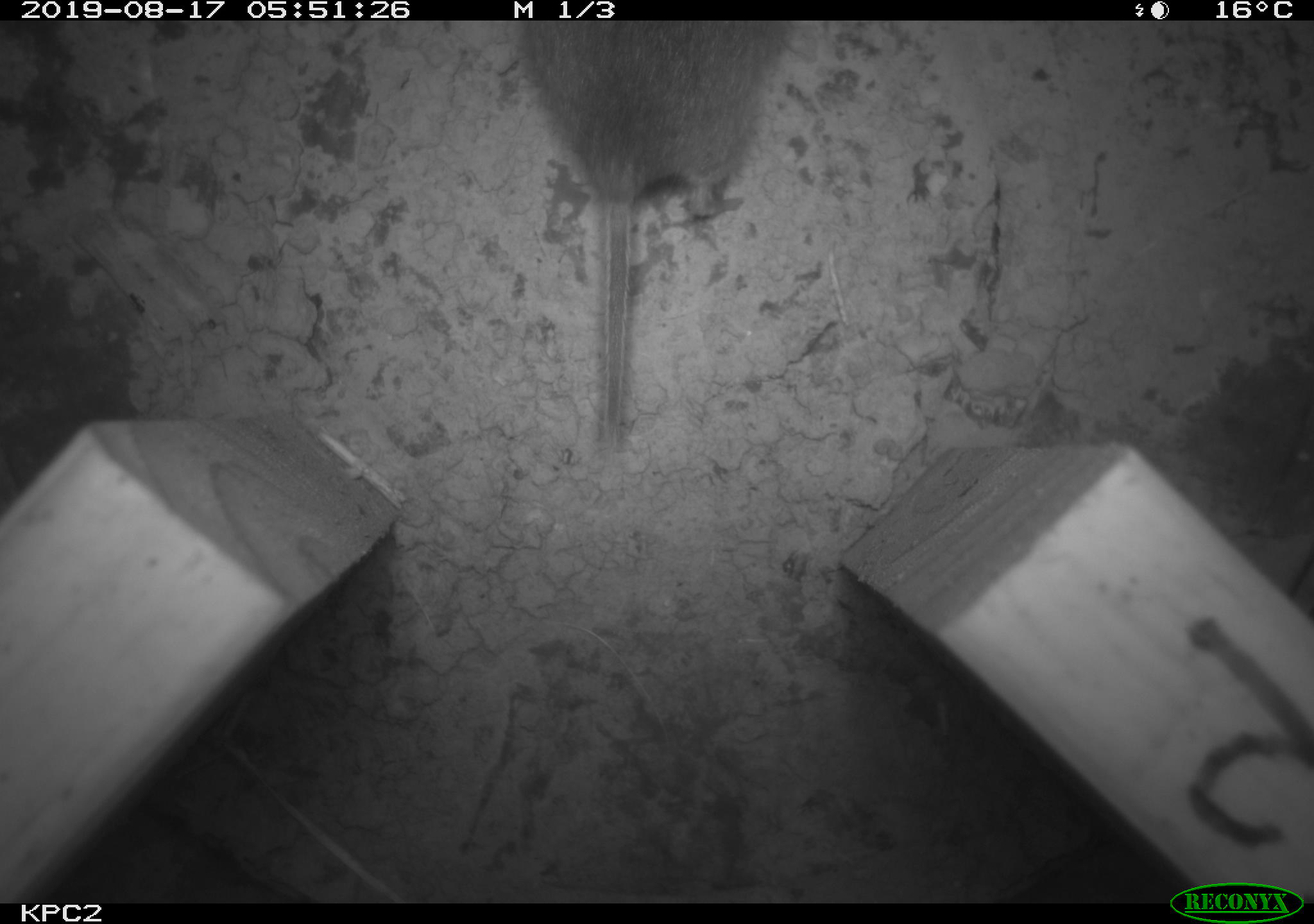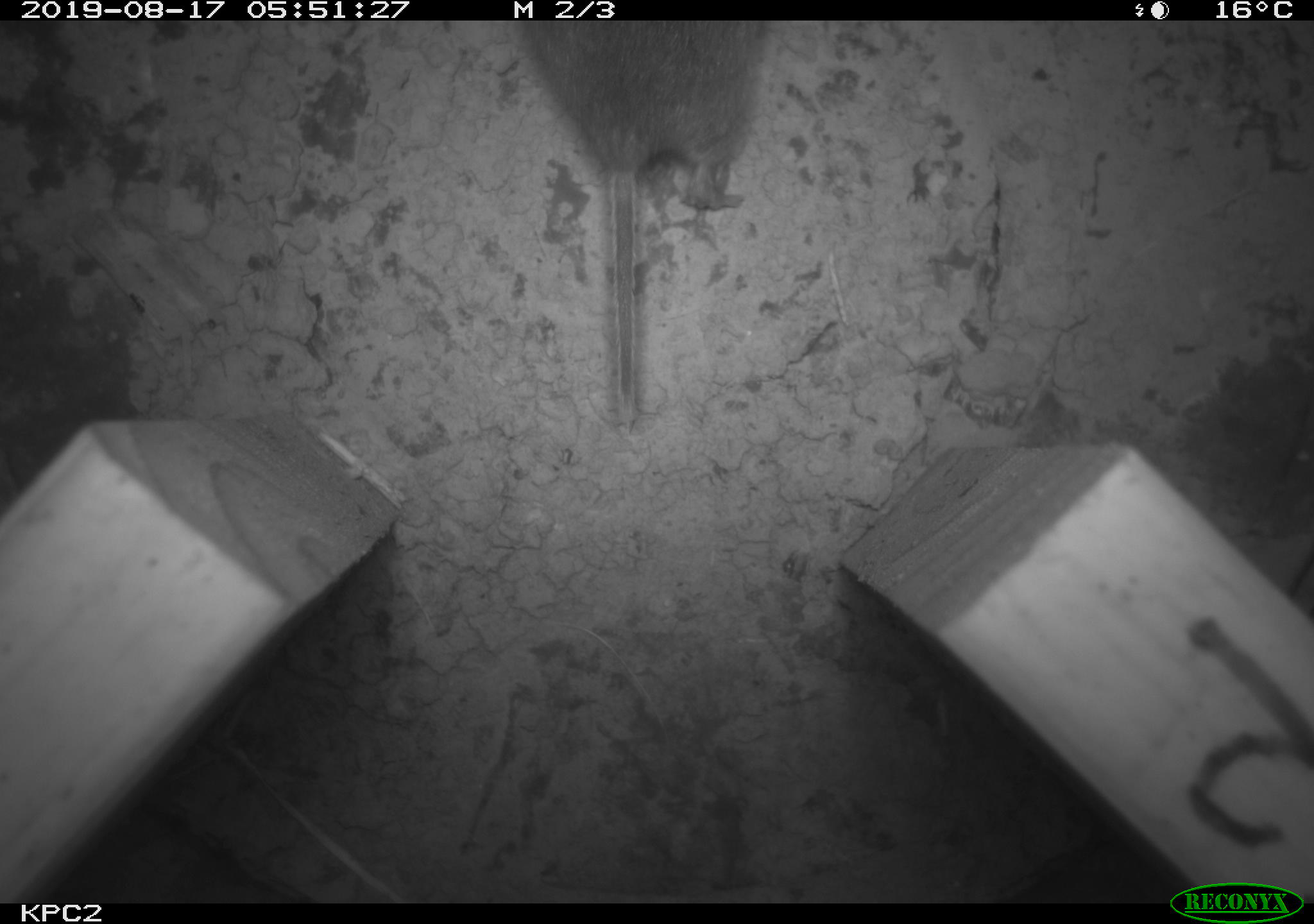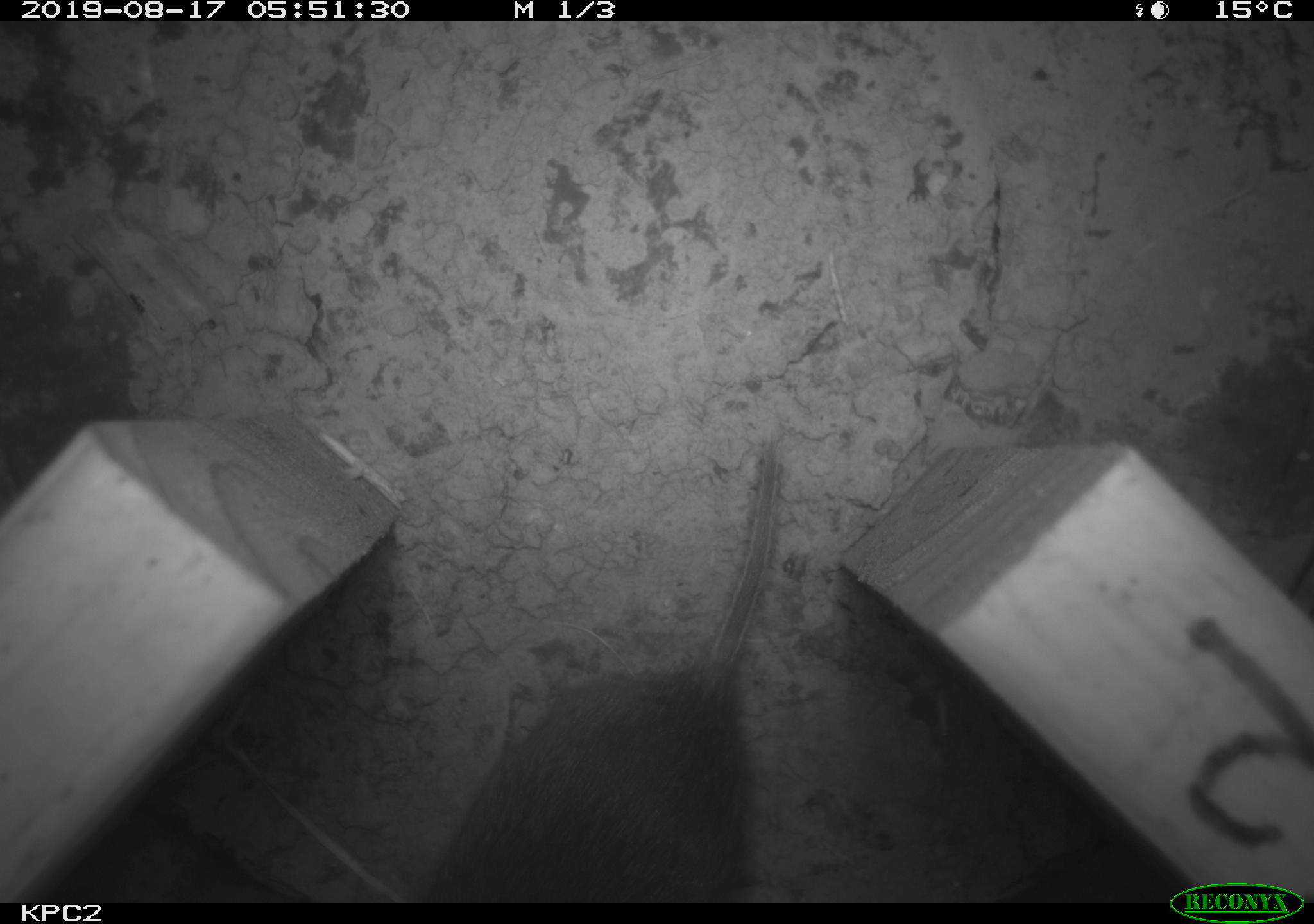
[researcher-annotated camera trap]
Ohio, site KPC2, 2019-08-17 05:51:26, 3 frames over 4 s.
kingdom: Animalia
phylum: Chordata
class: Mammalia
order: Rodentia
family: Cricetidae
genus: Microtus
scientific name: Microtus pennsylvanicus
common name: meadow vole